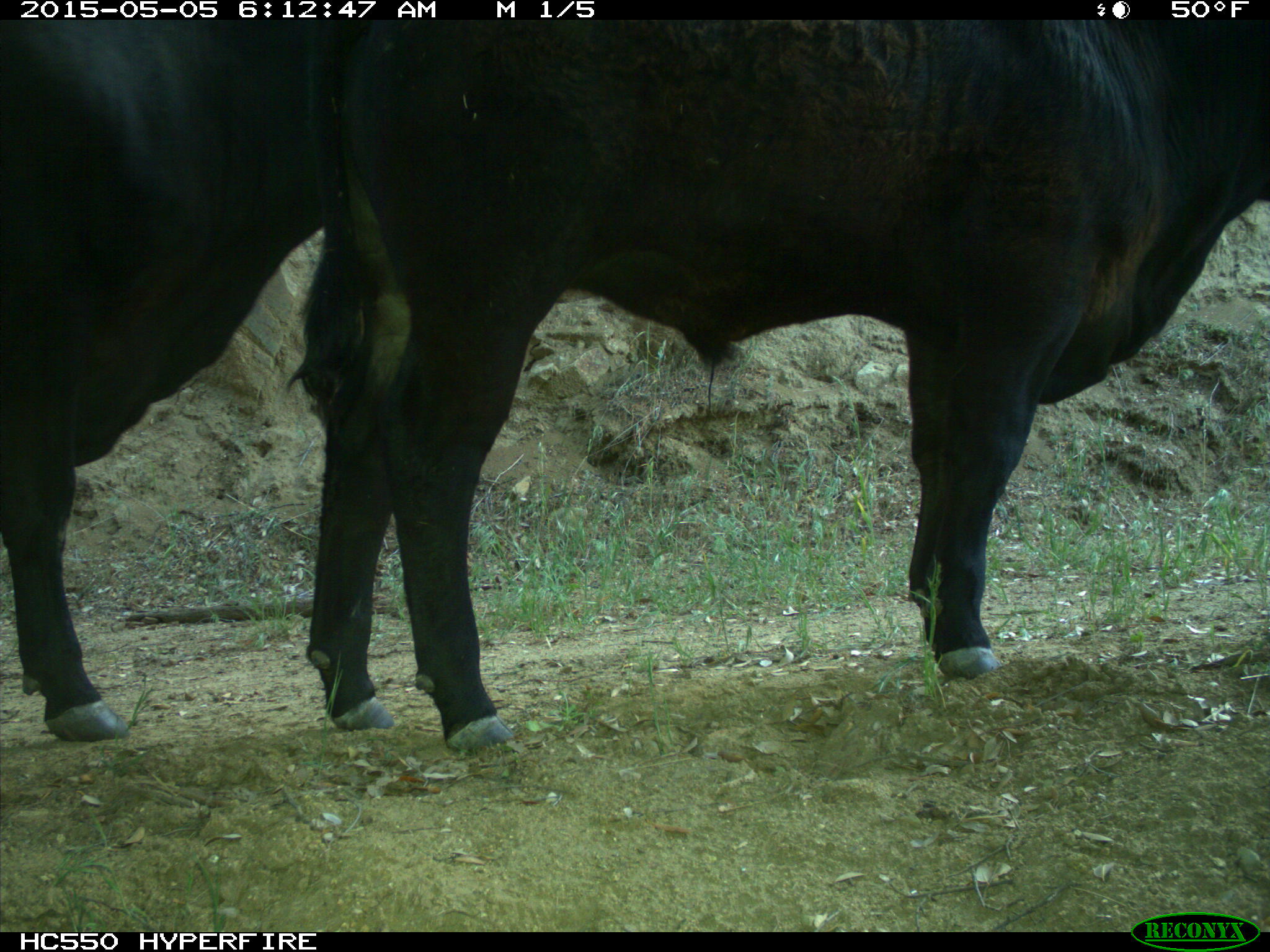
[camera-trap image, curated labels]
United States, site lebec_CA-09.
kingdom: Animalia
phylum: Chordata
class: Mammalia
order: Artiodactyla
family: Bovidae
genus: Bos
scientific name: Bos taurus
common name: domestic cow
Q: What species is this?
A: Bos taurus (domestic cow).